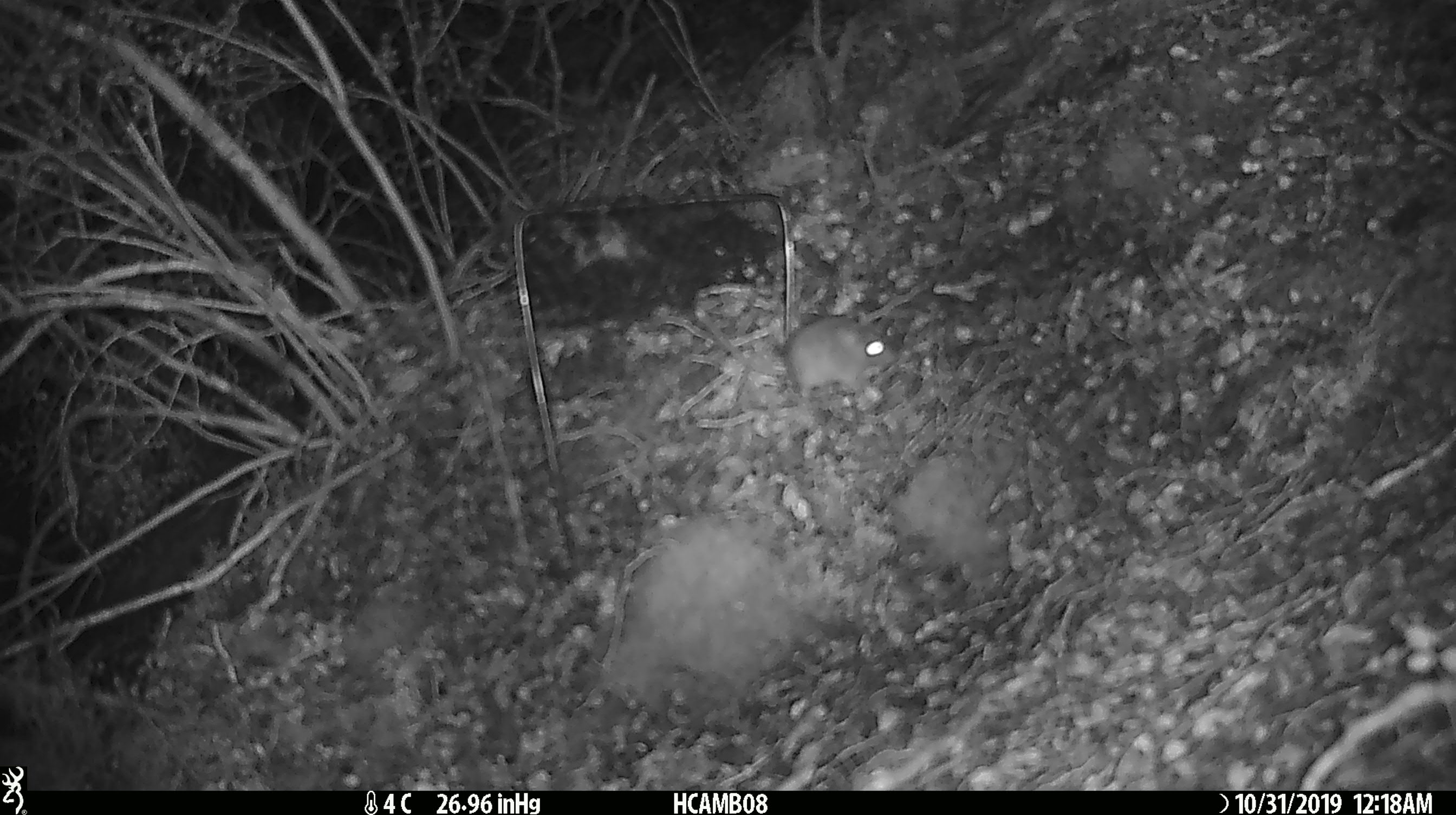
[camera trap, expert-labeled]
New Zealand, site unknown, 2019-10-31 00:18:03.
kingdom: Animalia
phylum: Chordata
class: Mammalia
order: Rodentia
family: Muridae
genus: Mus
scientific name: Mus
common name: mouse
Mouse (Mus).